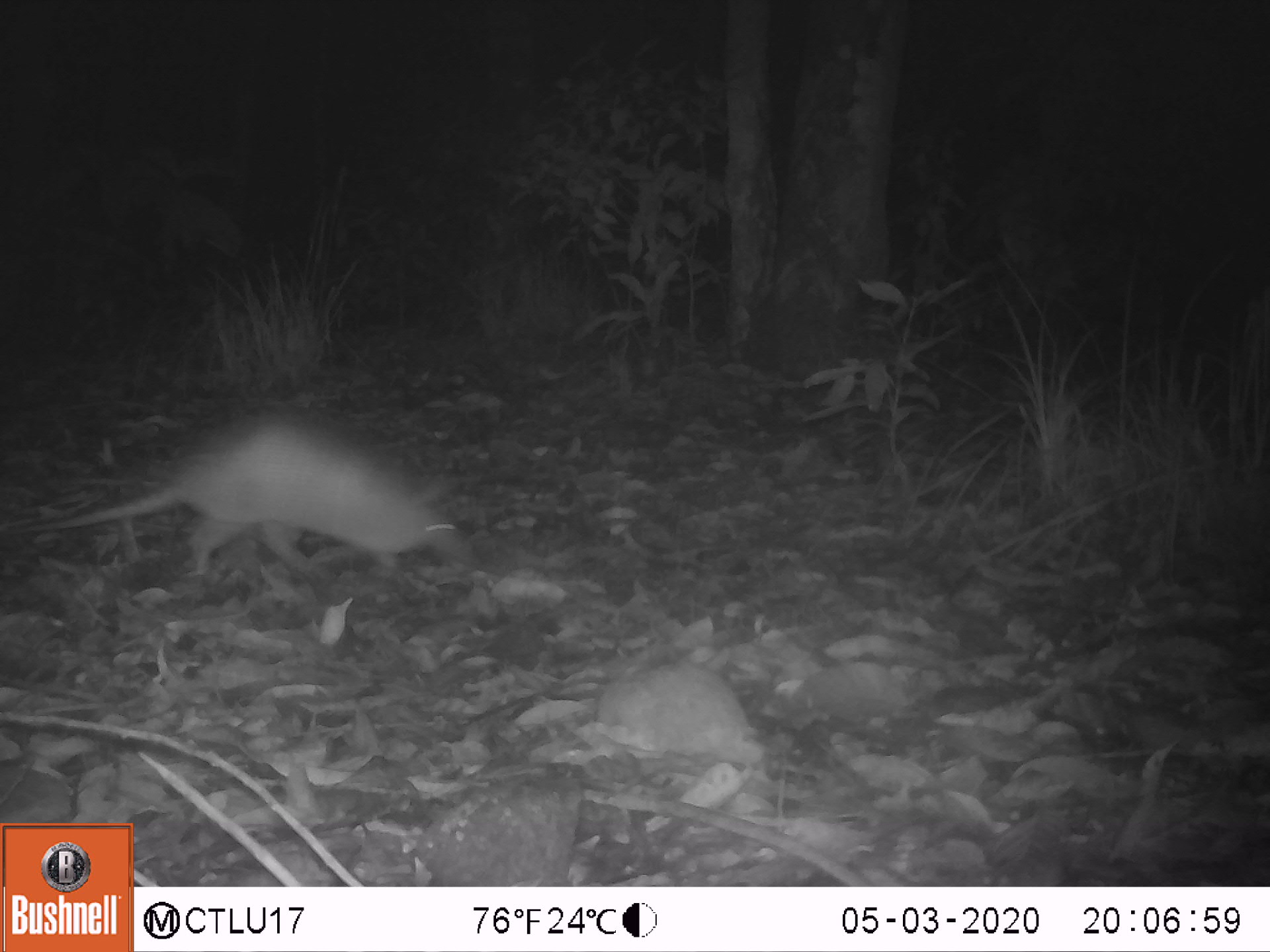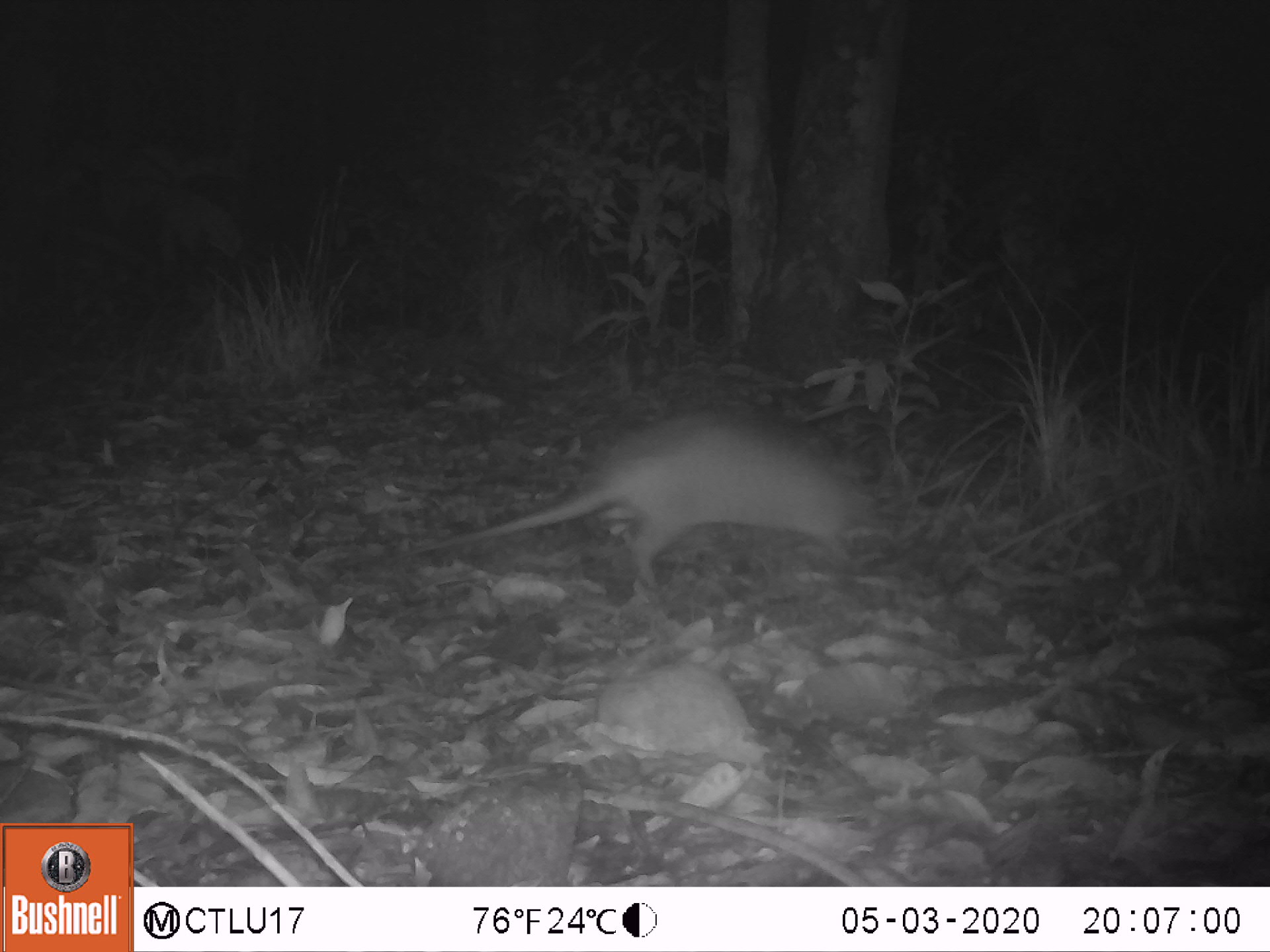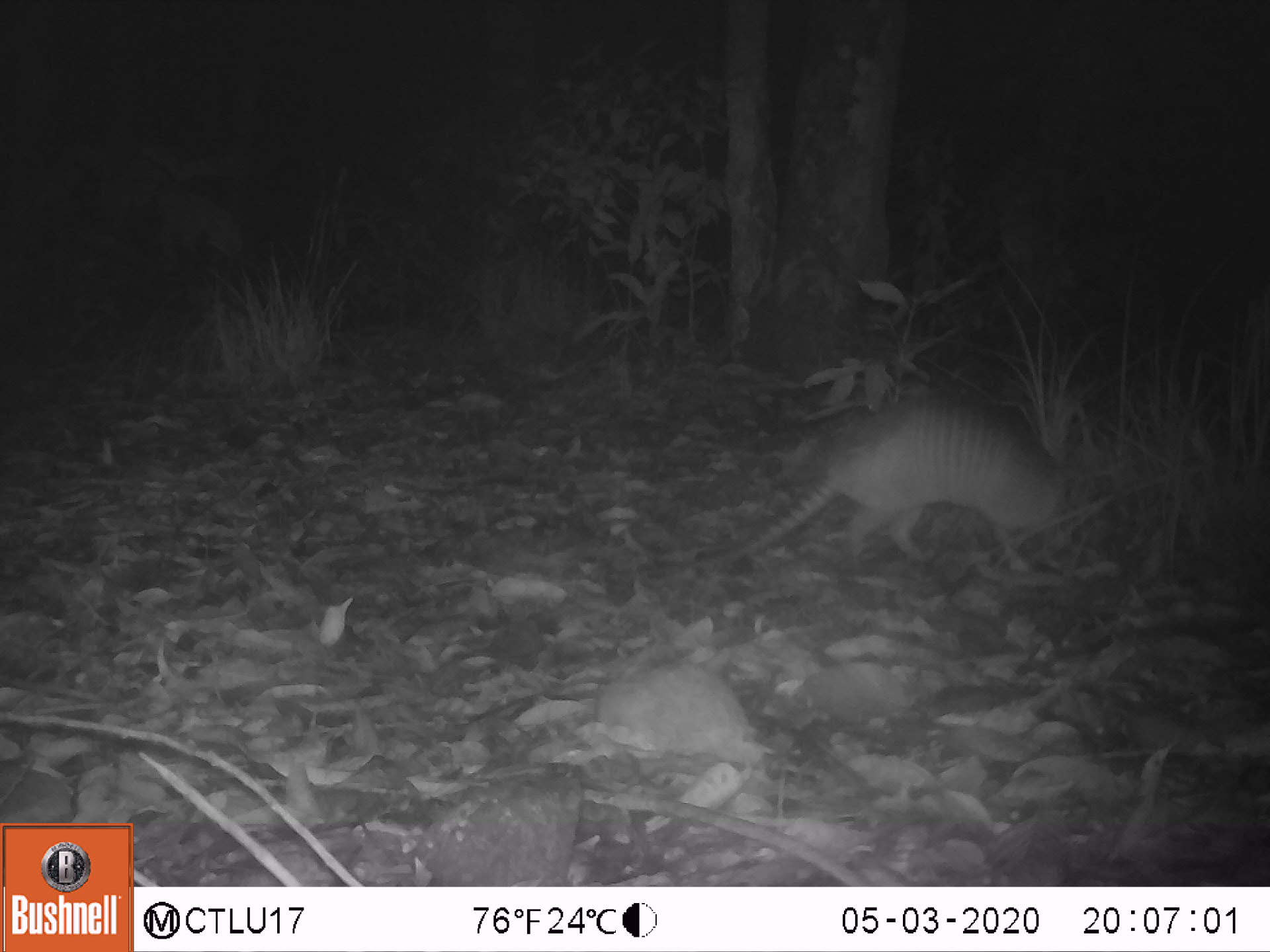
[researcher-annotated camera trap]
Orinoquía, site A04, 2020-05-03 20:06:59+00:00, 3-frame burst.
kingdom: Animalia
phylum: Chordata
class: Mammalia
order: Cingulata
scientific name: Cingulata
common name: armadillo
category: unknown armadillo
Unknown armadillo (armadillo) (Cingulata).